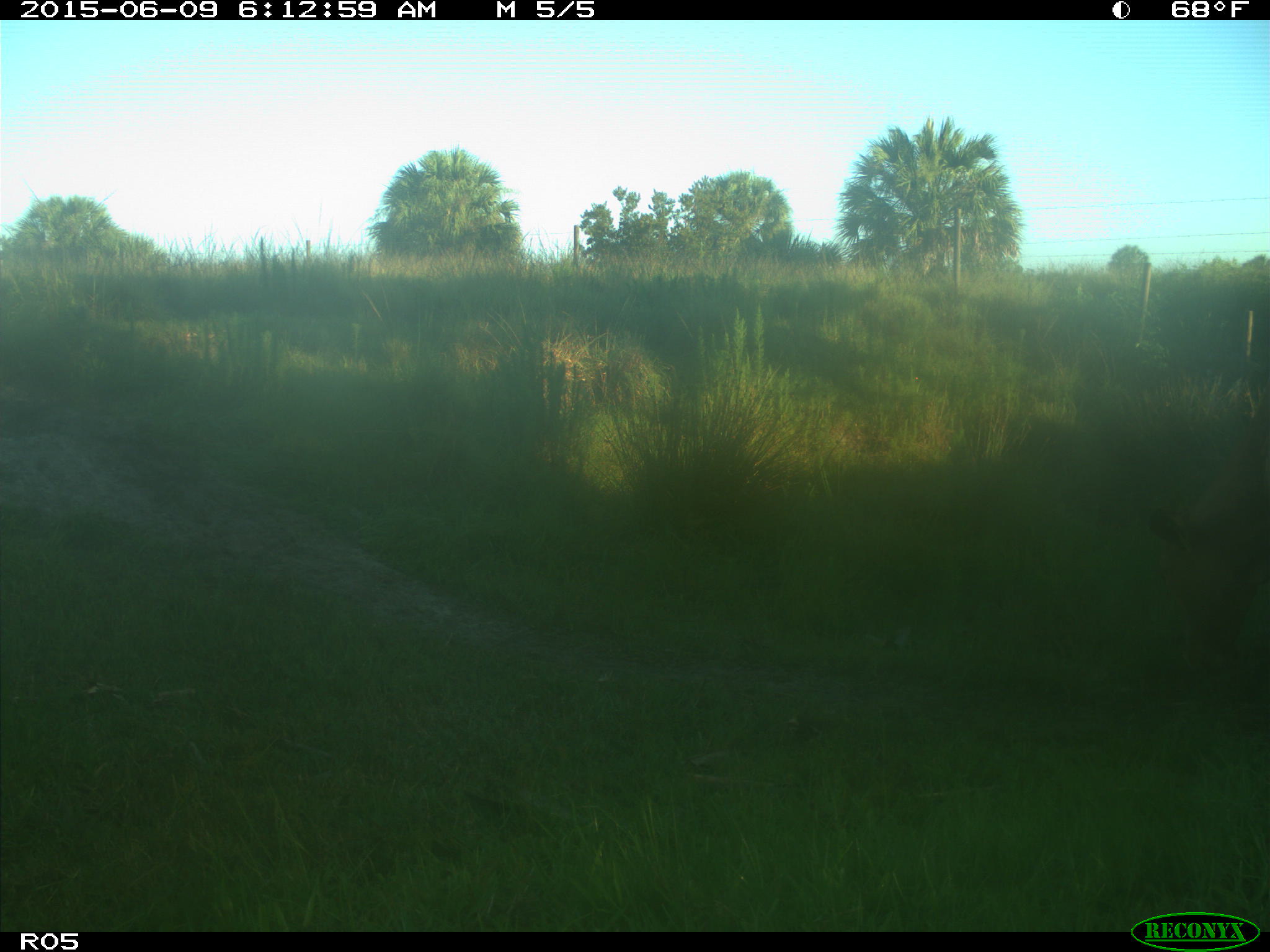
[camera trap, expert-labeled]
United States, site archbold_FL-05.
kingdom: Animalia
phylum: Chordata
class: Mammalia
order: Artiodactyla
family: Bovidae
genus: Bos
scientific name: Bos taurus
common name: domestic cow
Bos taurus (domestic cow).